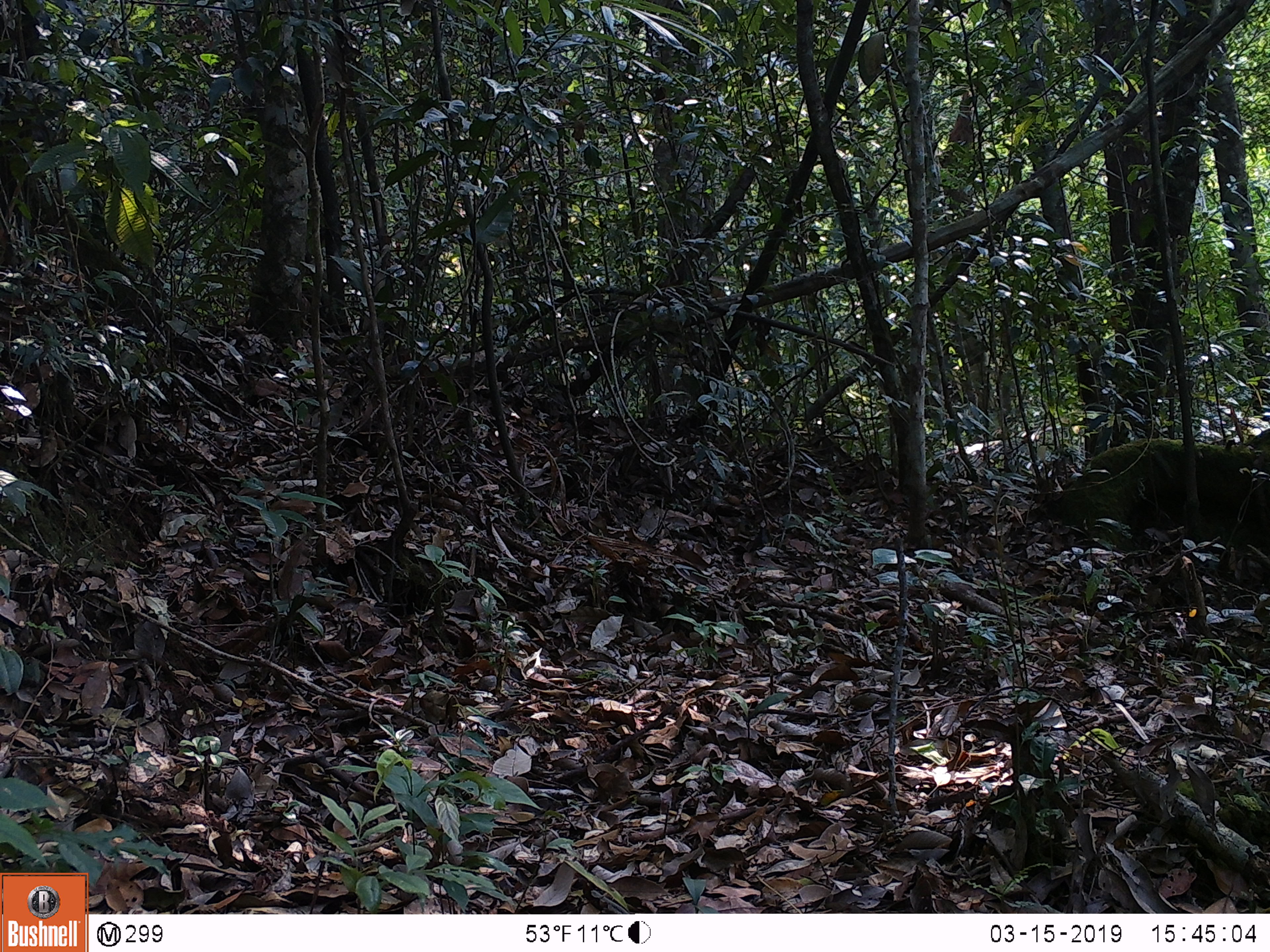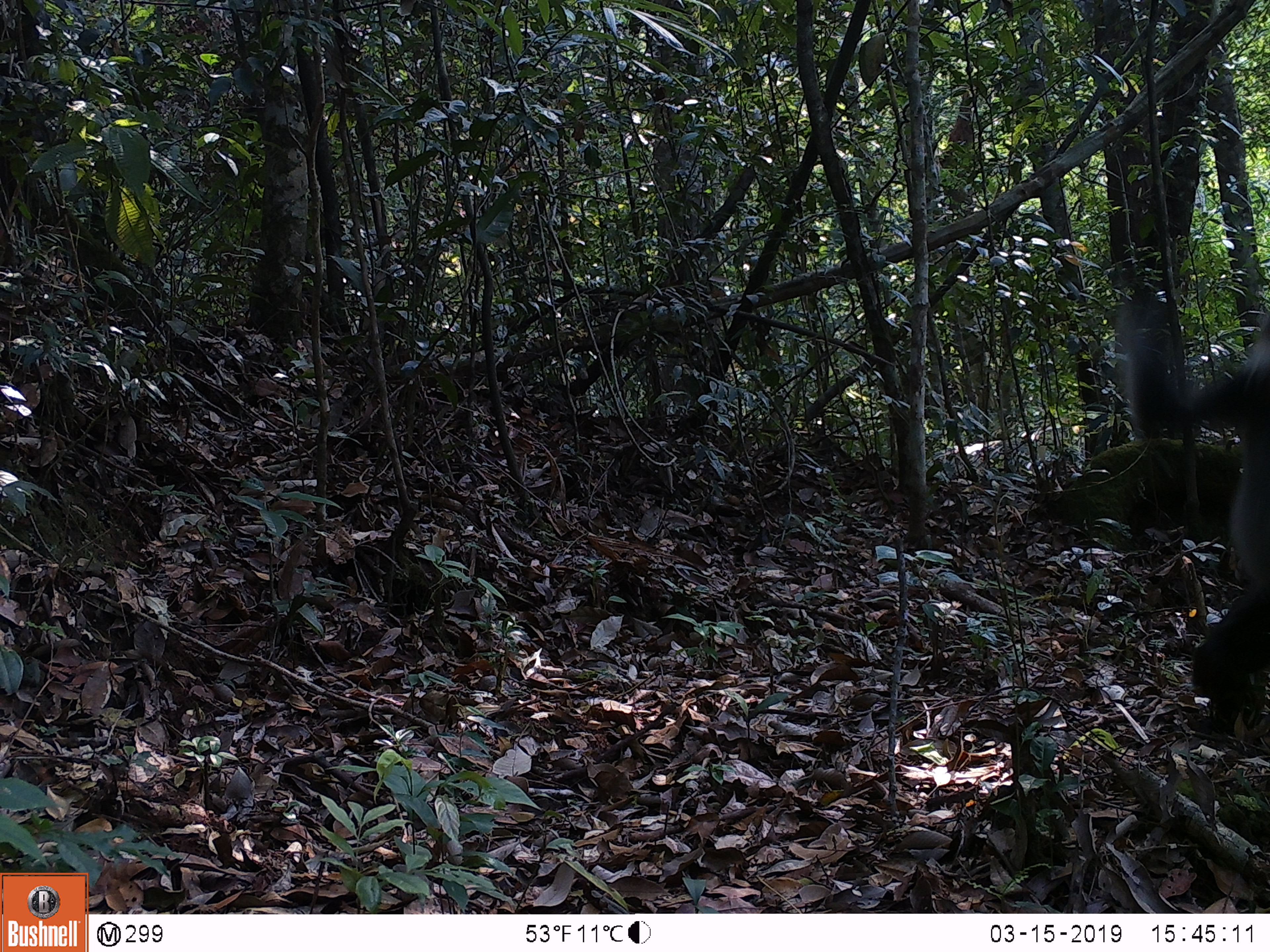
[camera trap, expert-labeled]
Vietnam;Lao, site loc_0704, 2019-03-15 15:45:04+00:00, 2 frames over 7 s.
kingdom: Animalia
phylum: Chordata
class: Mammalia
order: Primates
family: Cercopithecidae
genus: Pygathrix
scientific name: Pygathrix nemaeus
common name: red-shanked douc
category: red shanked douc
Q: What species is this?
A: Red shanked douc (red-shanked douc) (Pygathrix nemaeus).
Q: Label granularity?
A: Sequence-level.